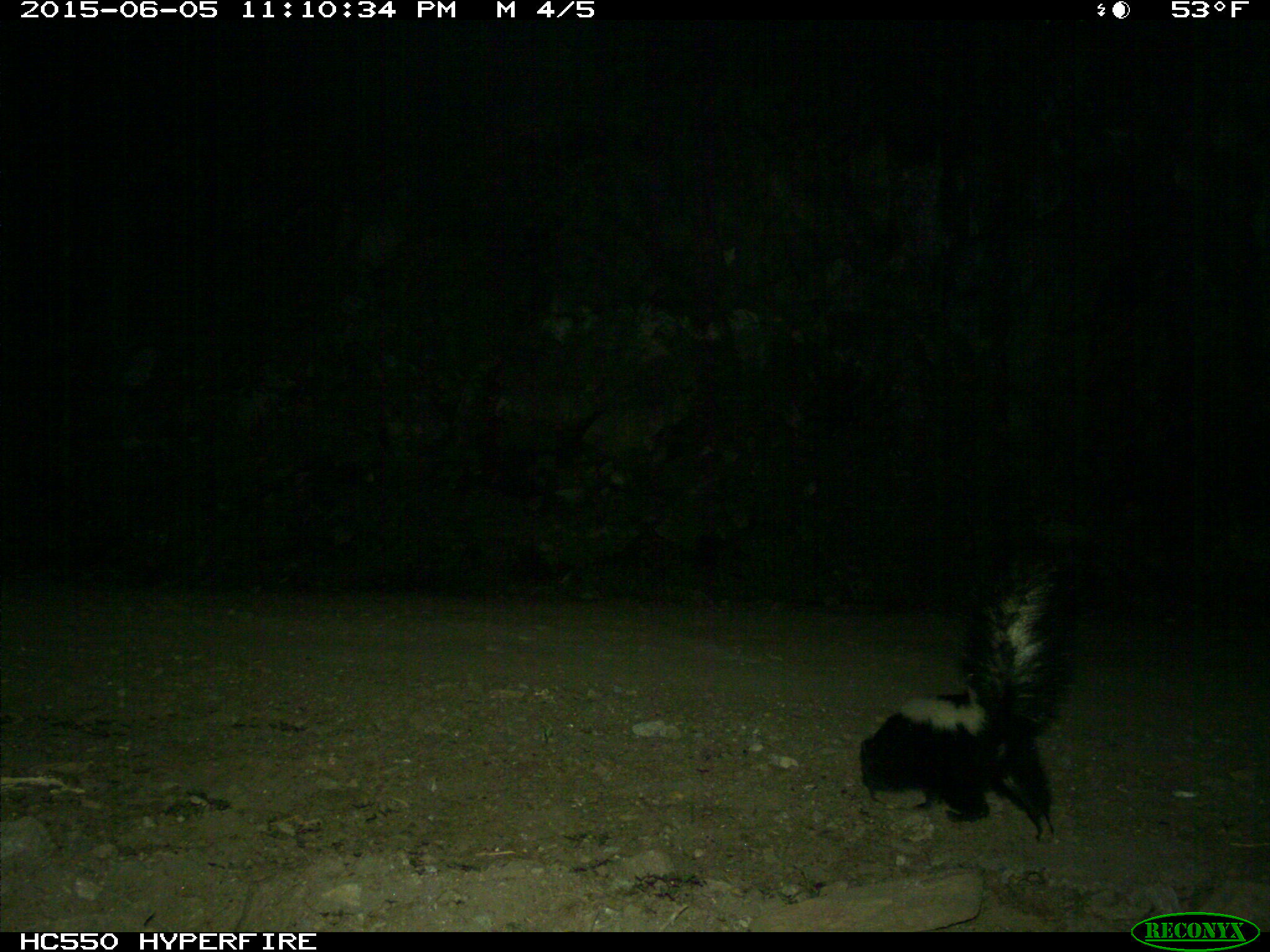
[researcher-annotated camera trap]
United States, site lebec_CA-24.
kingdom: Animalia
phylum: Chordata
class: Mammalia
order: Carnivora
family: Mephitidae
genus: Mephitis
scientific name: Mephitis mephitis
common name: striped skunk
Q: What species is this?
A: Mephitis mephitis (striped skunk).